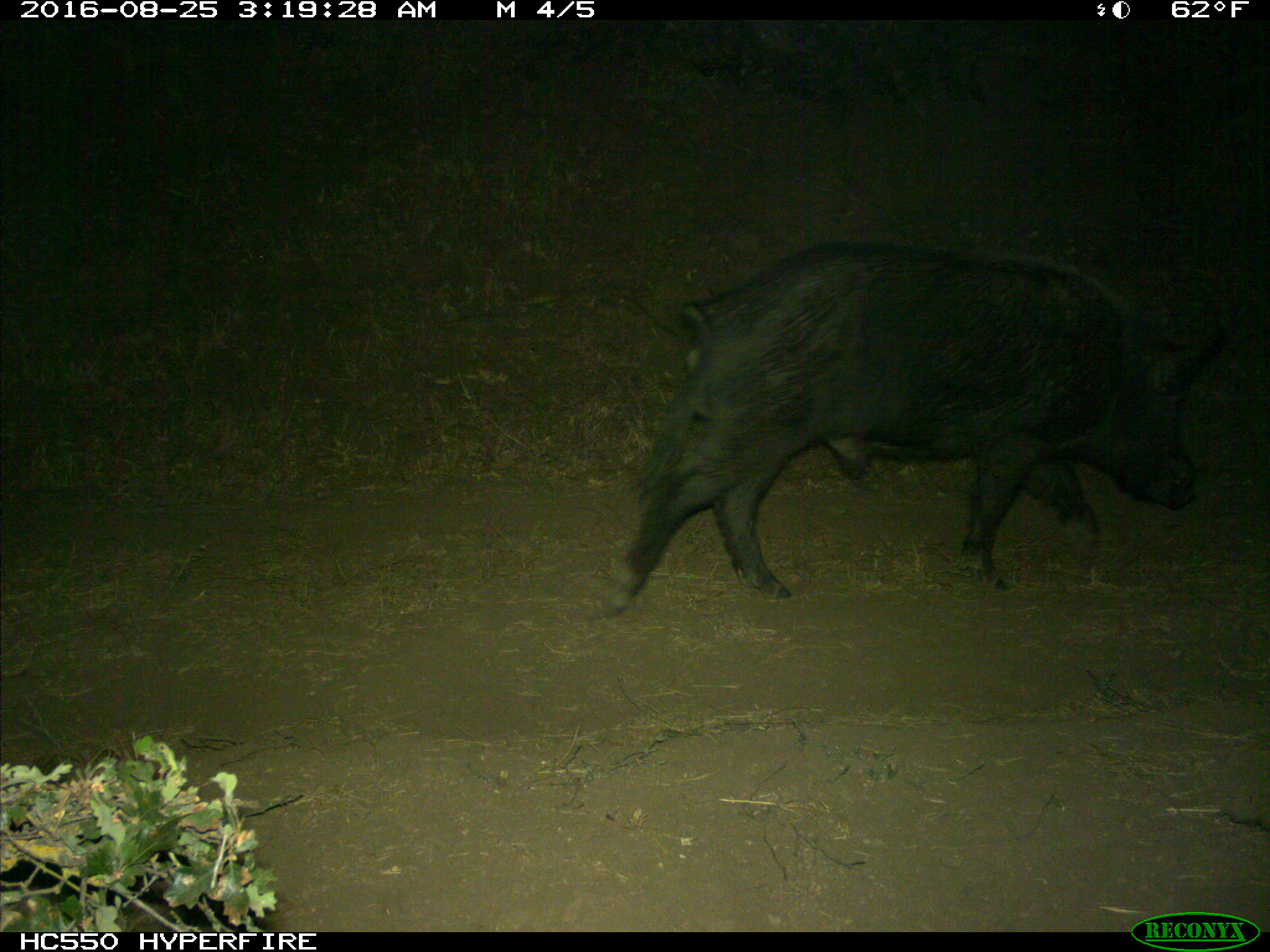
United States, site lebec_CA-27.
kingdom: Animalia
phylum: Chordata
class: Mammalia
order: Artiodactyla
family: Suidae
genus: Sus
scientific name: Sus scrofa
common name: wild boar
Sus scrofa (wild boar).